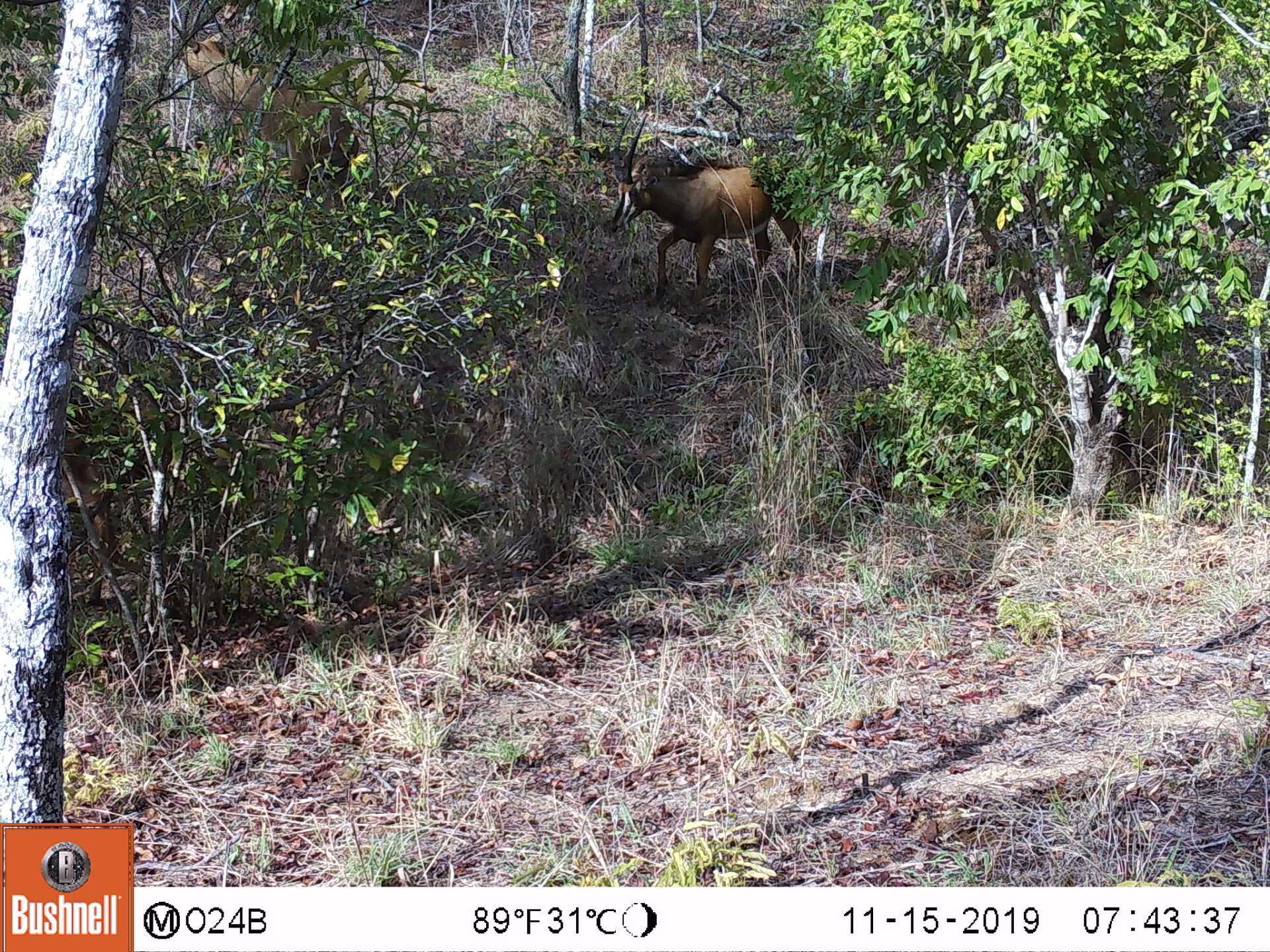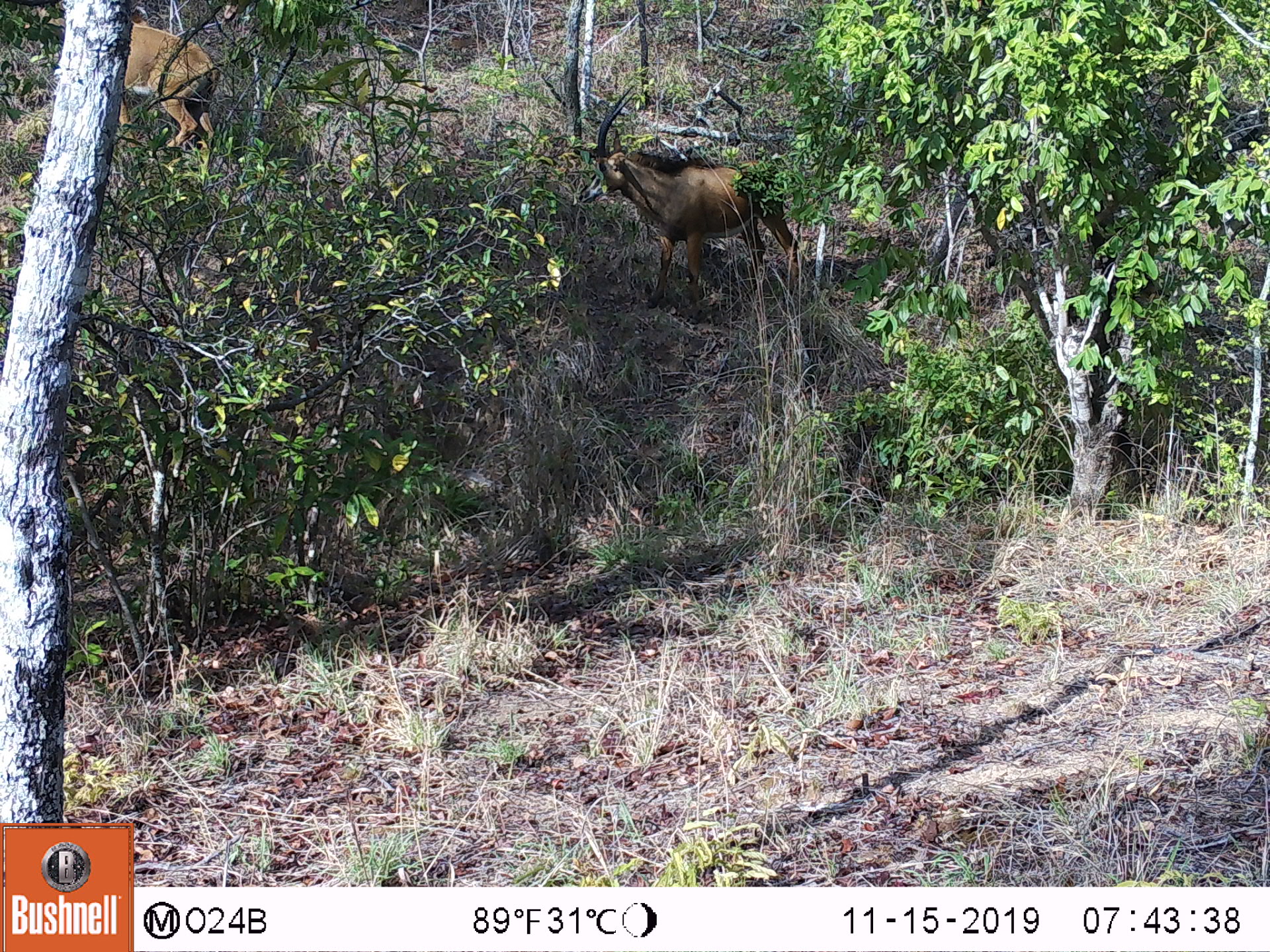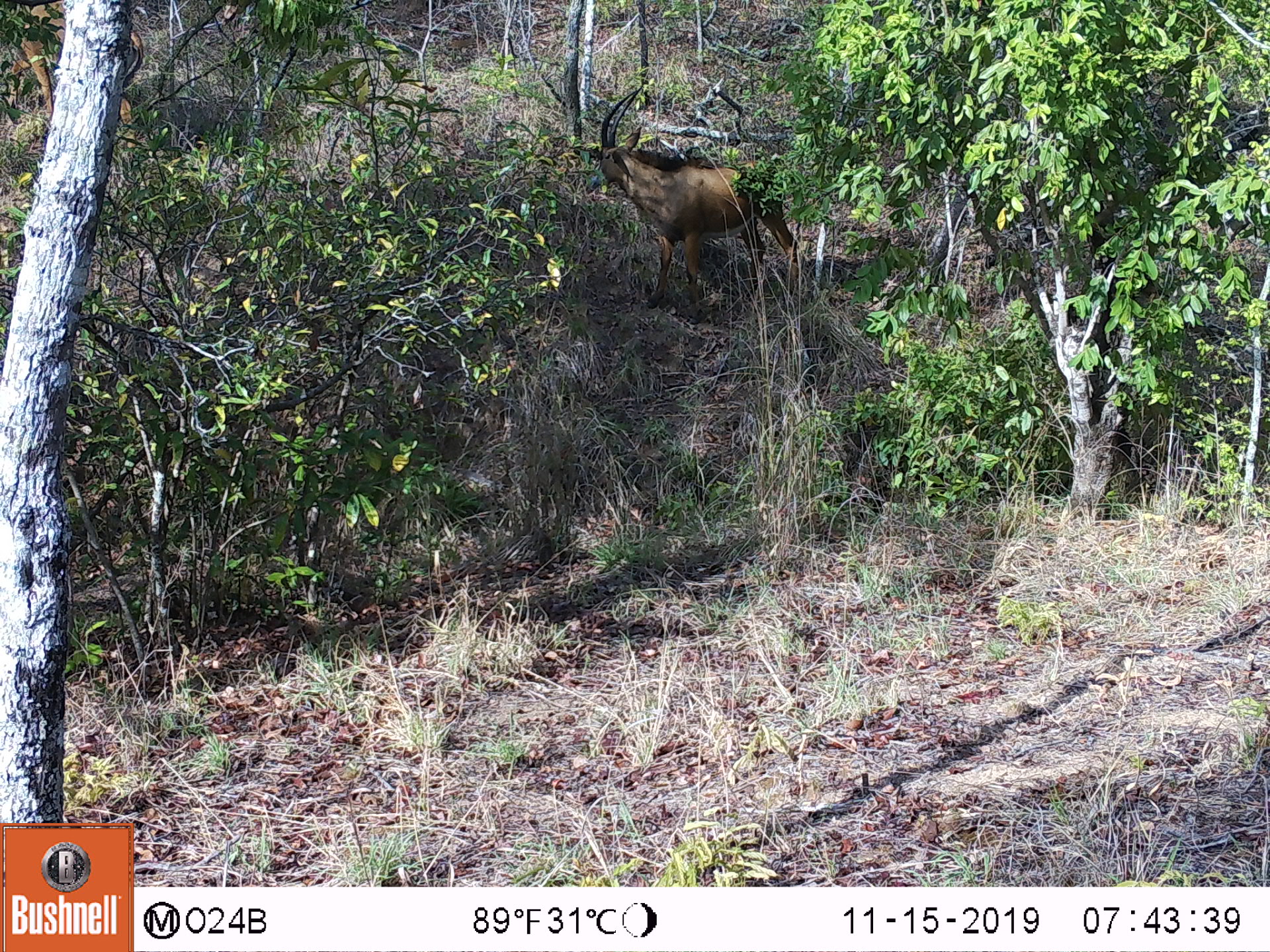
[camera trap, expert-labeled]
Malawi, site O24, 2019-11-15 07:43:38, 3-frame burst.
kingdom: Animalia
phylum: Chordata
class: Mammalia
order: Artiodactyla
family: Bovidae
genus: Hippotragus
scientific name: Hippotragus niger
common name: sable antelope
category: sable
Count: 2.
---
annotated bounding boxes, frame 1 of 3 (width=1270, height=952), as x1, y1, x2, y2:
sable: 153, 0, 369, 208; 596, 109, 811, 317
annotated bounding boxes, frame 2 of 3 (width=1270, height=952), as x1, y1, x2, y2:
sable: 573, 82, 801, 325; 113, 16, 223, 156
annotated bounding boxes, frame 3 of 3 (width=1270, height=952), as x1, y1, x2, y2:
sable: 568, 81, 806, 328; 0, 0, 147, 155